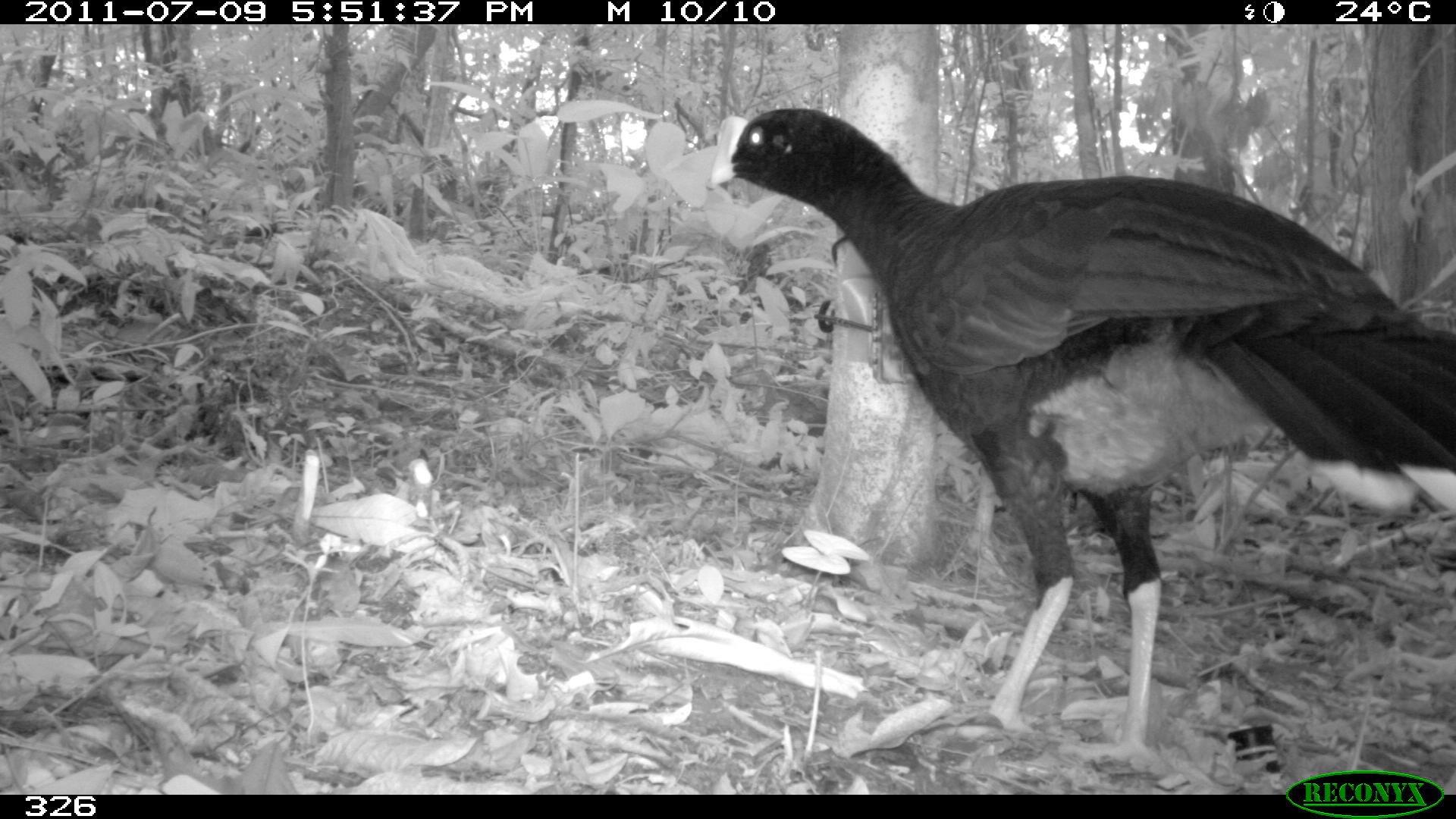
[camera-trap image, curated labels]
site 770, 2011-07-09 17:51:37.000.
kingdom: Animalia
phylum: Chordata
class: Aves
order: Galliformes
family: Cracidae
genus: Mitu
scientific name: Mitu tuberosum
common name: razor-billed curassow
Mitu tuberosum (razor-billed curassow).